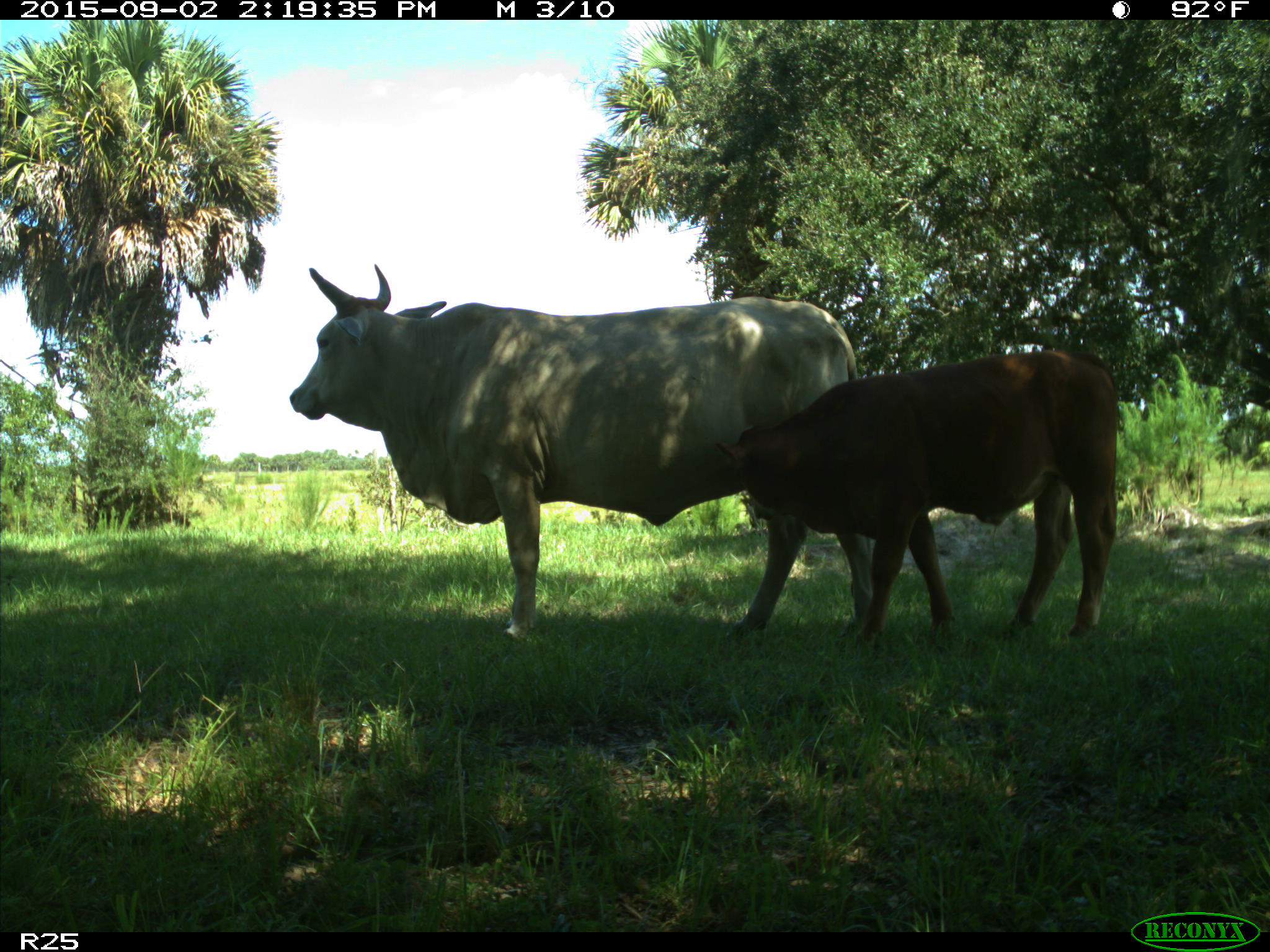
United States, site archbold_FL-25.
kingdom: Animalia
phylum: Chordata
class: Mammalia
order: Artiodactyla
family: Bovidae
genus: Bos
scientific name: Bos taurus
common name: domestic cow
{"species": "Bos taurus (domestic cow)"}